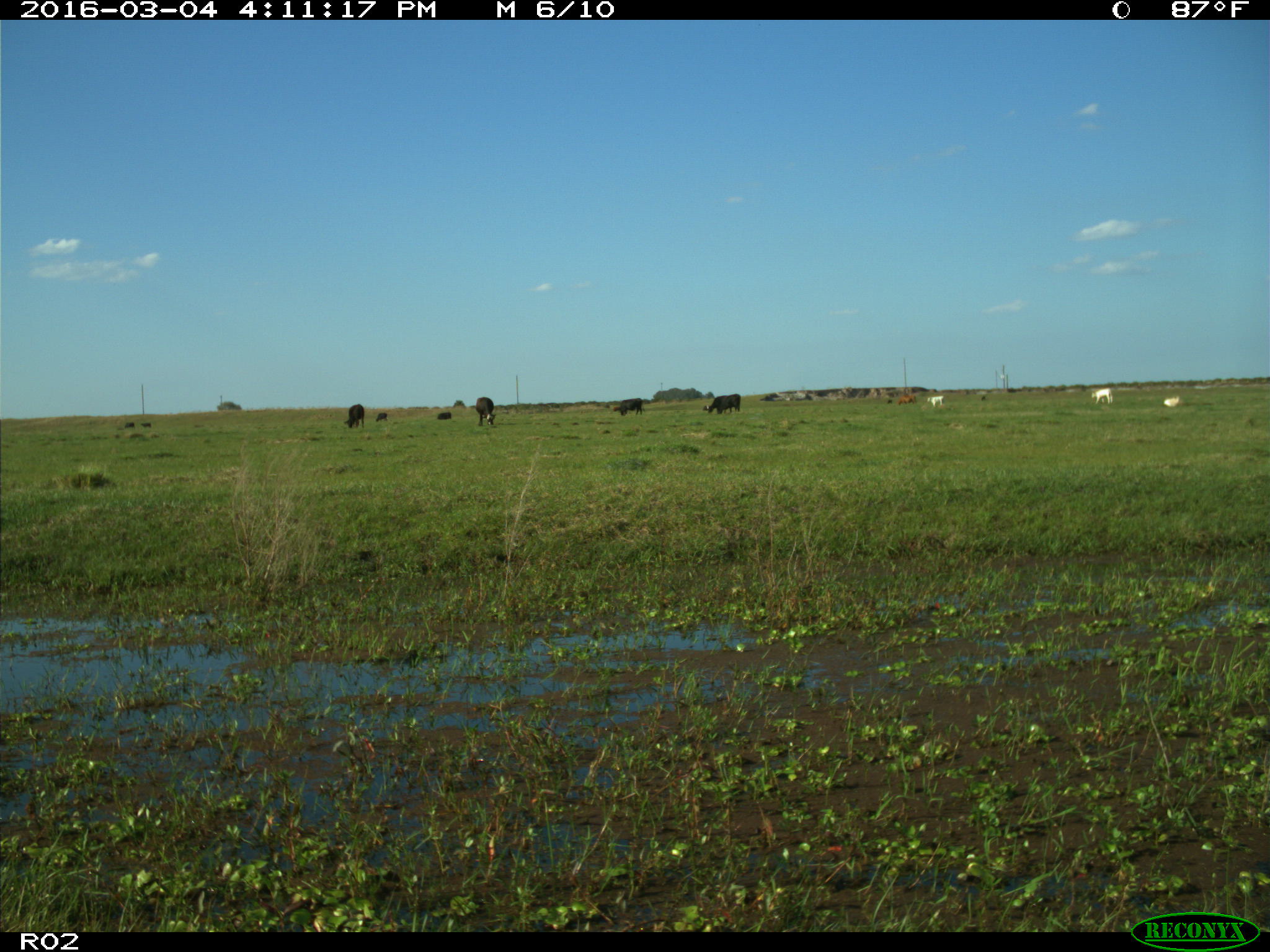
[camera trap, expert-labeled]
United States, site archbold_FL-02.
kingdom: Animalia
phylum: Chordata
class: Mammalia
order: Artiodactyla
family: Bovidae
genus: Bos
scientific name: Bos taurus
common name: domestic cow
Bos taurus (domestic cow).